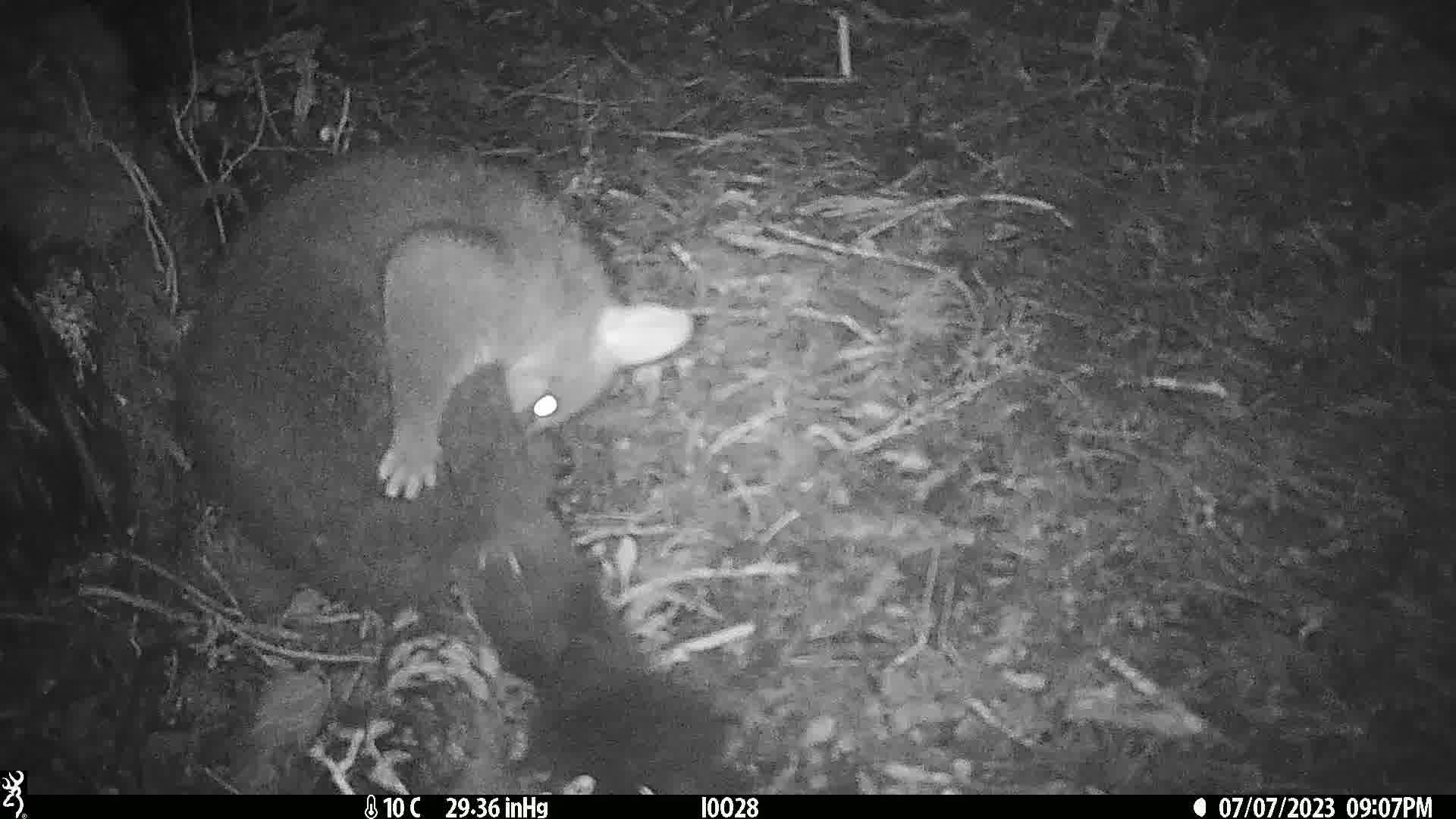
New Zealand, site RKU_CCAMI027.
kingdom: Animalia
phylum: Chordata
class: Mammalia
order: Diprotodontia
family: Phalangeridae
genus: Trichosurus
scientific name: Trichosurus vulpecula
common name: common brushtail possum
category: possum